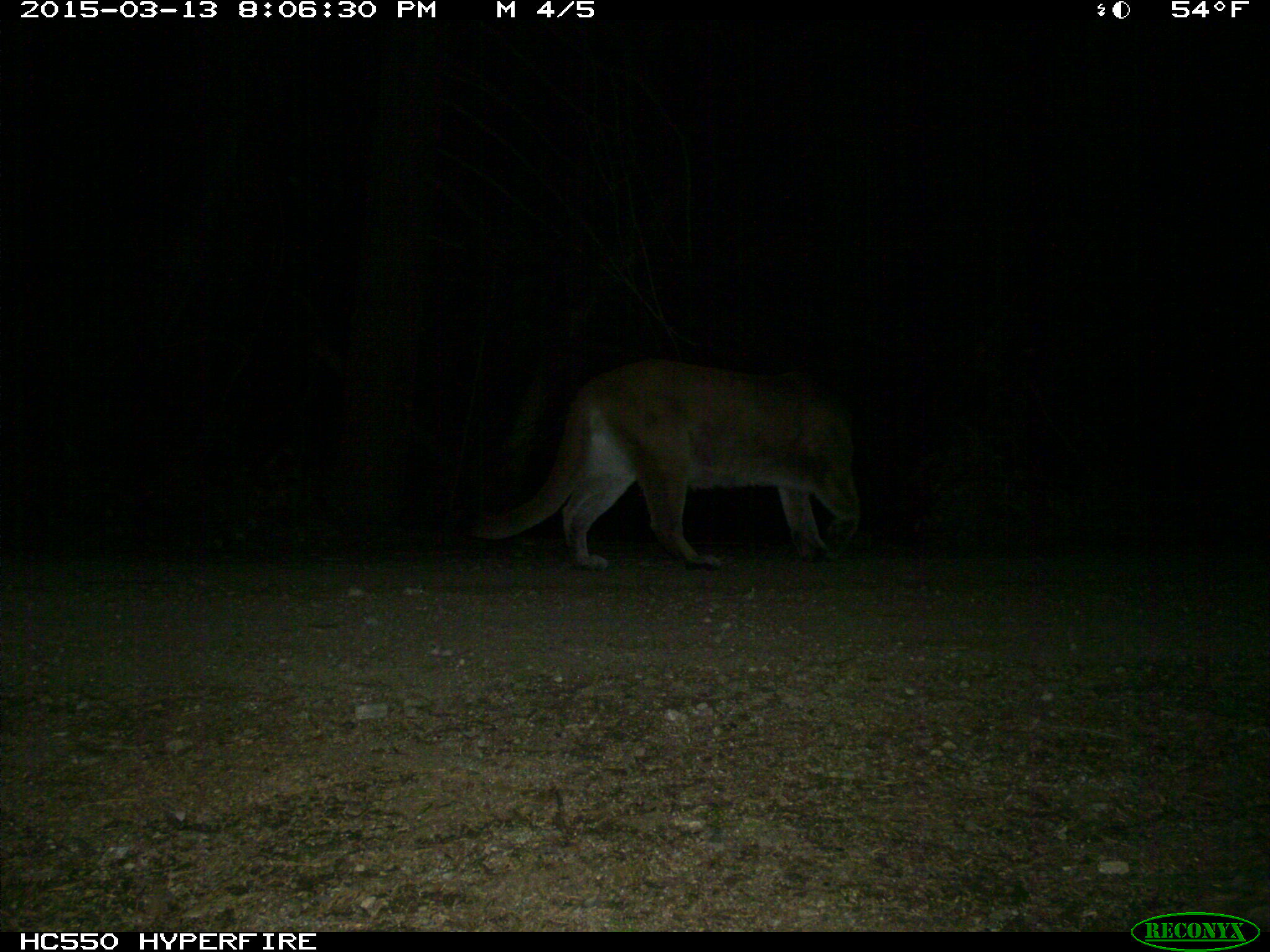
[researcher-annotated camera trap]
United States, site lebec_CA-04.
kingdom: Animalia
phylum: Chordata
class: Mammalia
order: Carnivora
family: Felidae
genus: Puma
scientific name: Puma concolor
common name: mountain lion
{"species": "Puma concolor (mountain lion)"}